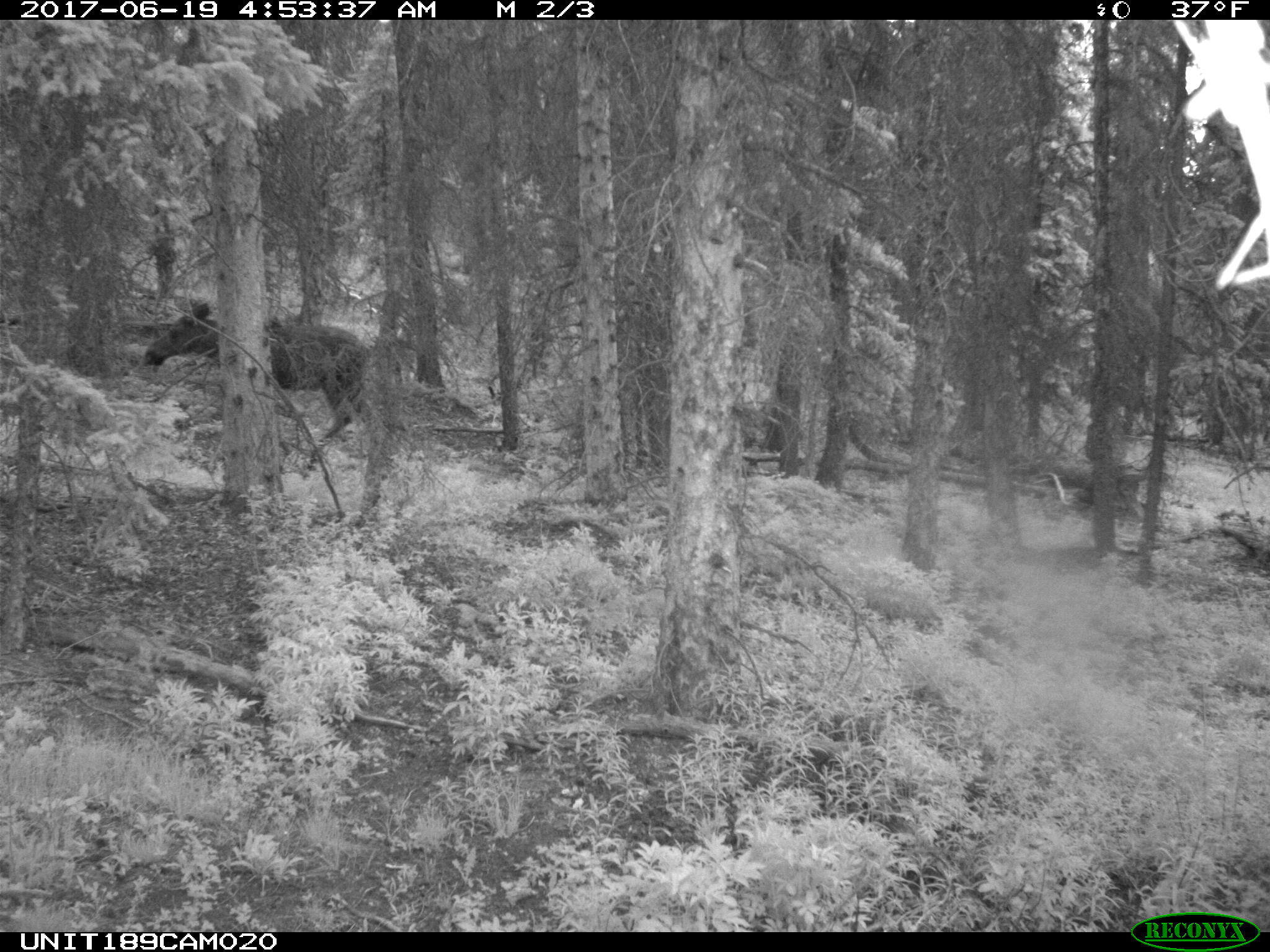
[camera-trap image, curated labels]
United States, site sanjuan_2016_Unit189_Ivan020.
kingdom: Animalia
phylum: Chordata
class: Mammalia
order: Artiodactyla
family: Cervidae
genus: Alces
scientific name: Alces alces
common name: moose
Alces alces (moose).